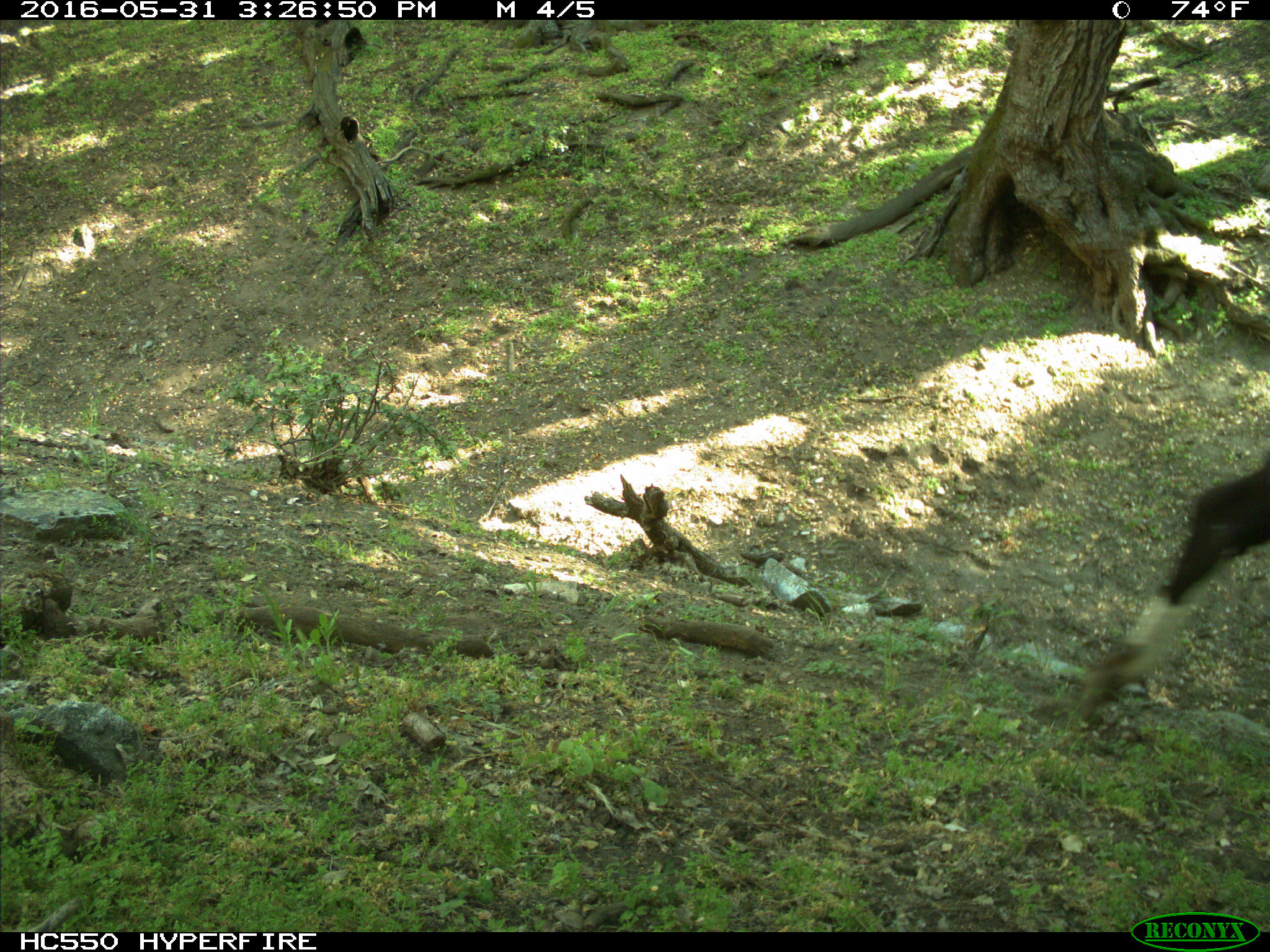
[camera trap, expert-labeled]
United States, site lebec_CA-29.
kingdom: Animalia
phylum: Chordata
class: Mammalia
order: Artiodactyla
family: Bovidae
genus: Bos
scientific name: Bos taurus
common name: domestic cow